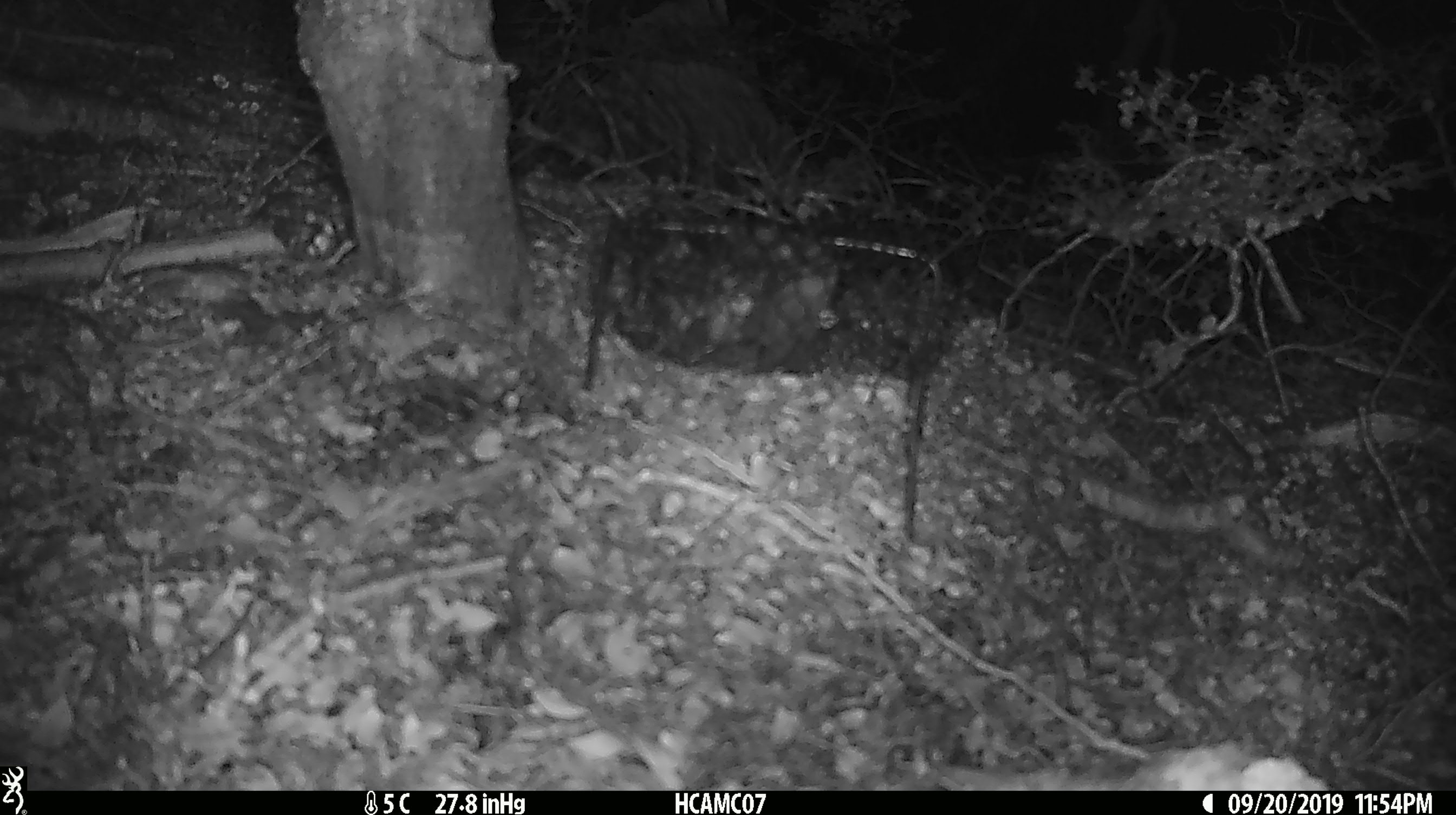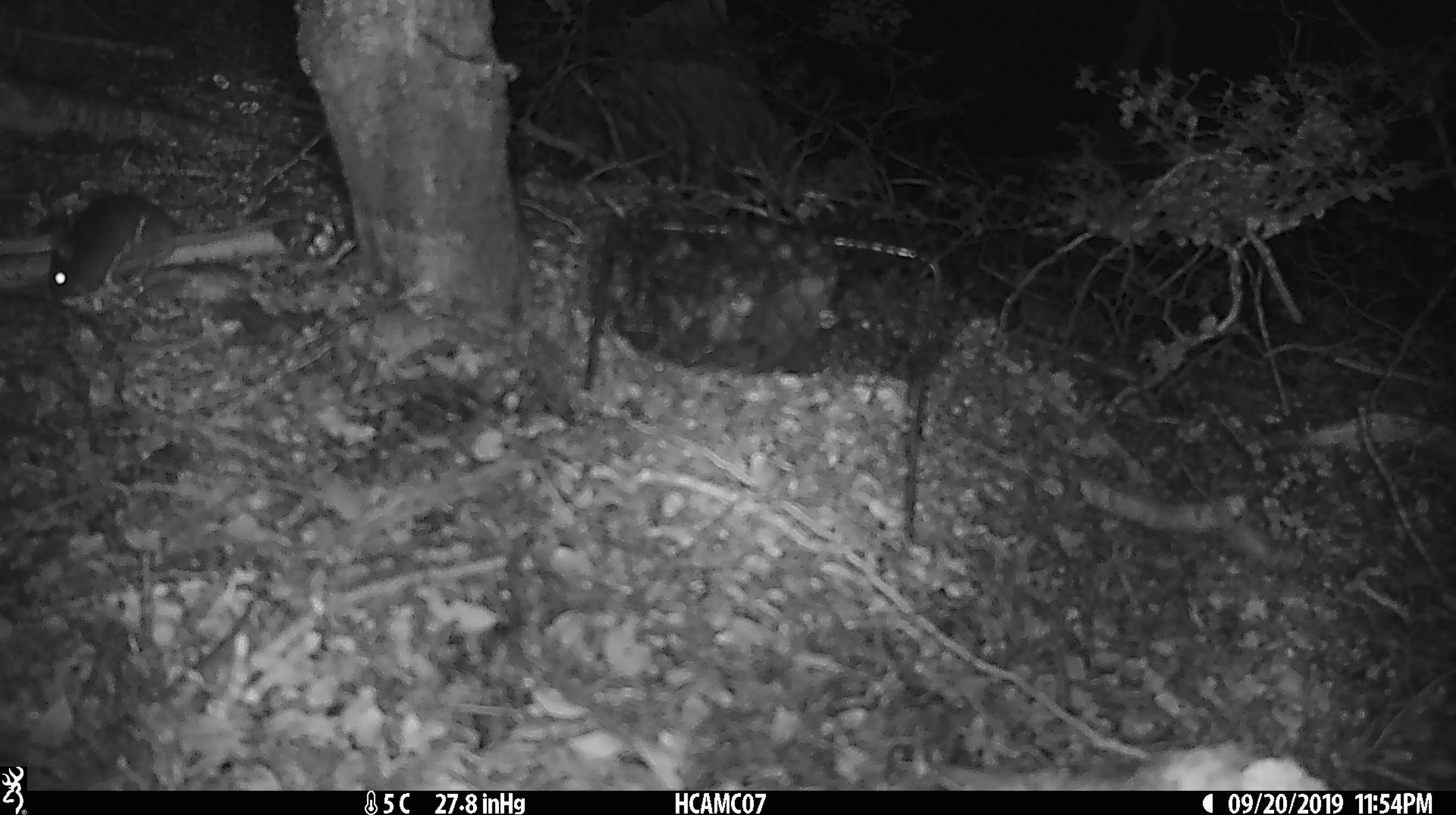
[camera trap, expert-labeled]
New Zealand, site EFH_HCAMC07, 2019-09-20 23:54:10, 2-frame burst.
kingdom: Animalia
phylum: Chordata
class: Mammalia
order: Rodentia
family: Muridae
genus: Mus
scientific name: Mus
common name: mouse